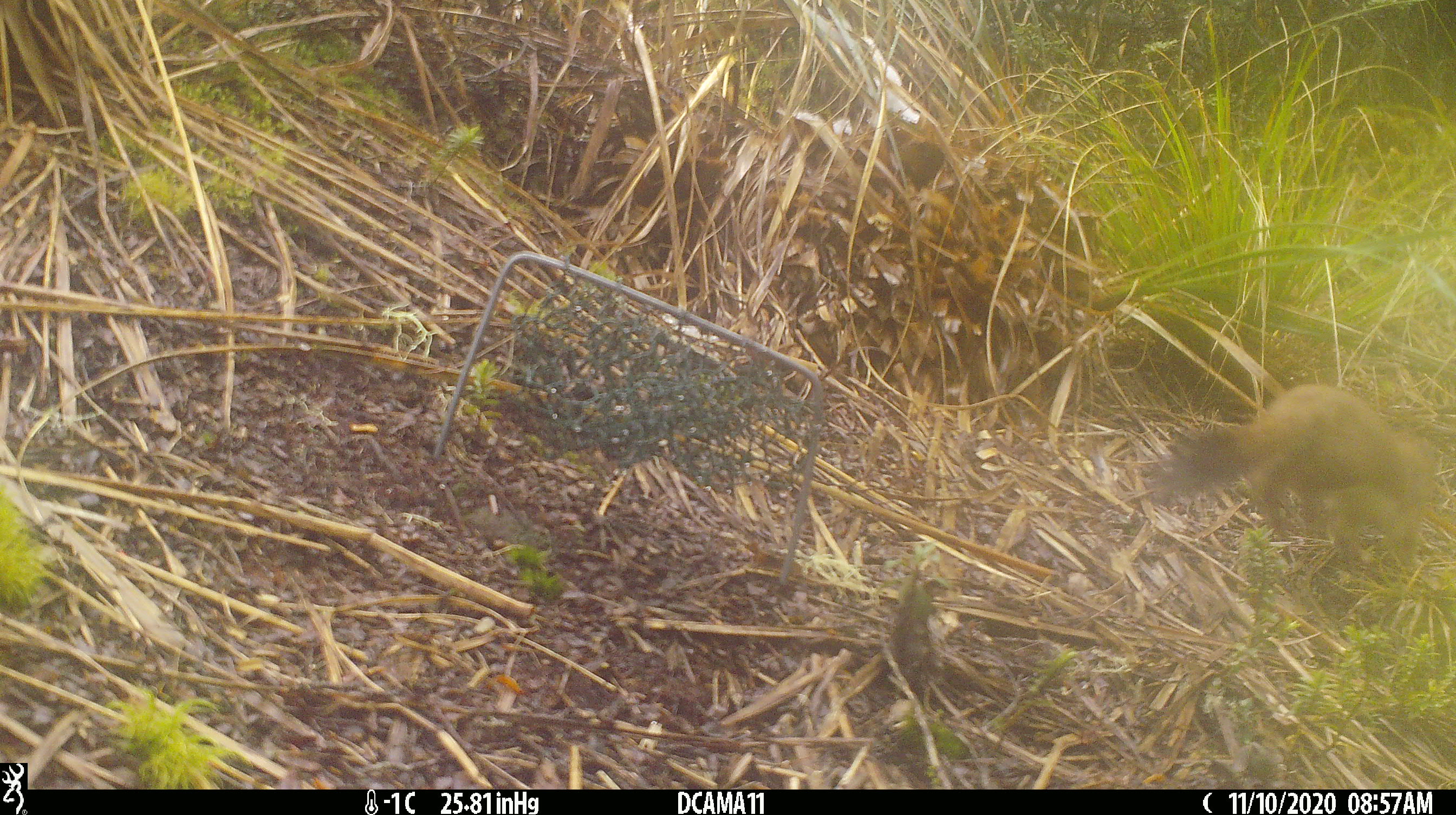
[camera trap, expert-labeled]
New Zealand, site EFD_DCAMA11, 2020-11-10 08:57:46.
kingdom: Animalia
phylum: Chordata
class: Mammalia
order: Carnivora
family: Mustelidae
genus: Mustela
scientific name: Mustela erminea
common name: stoat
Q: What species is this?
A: Stoat (Mustela erminea).